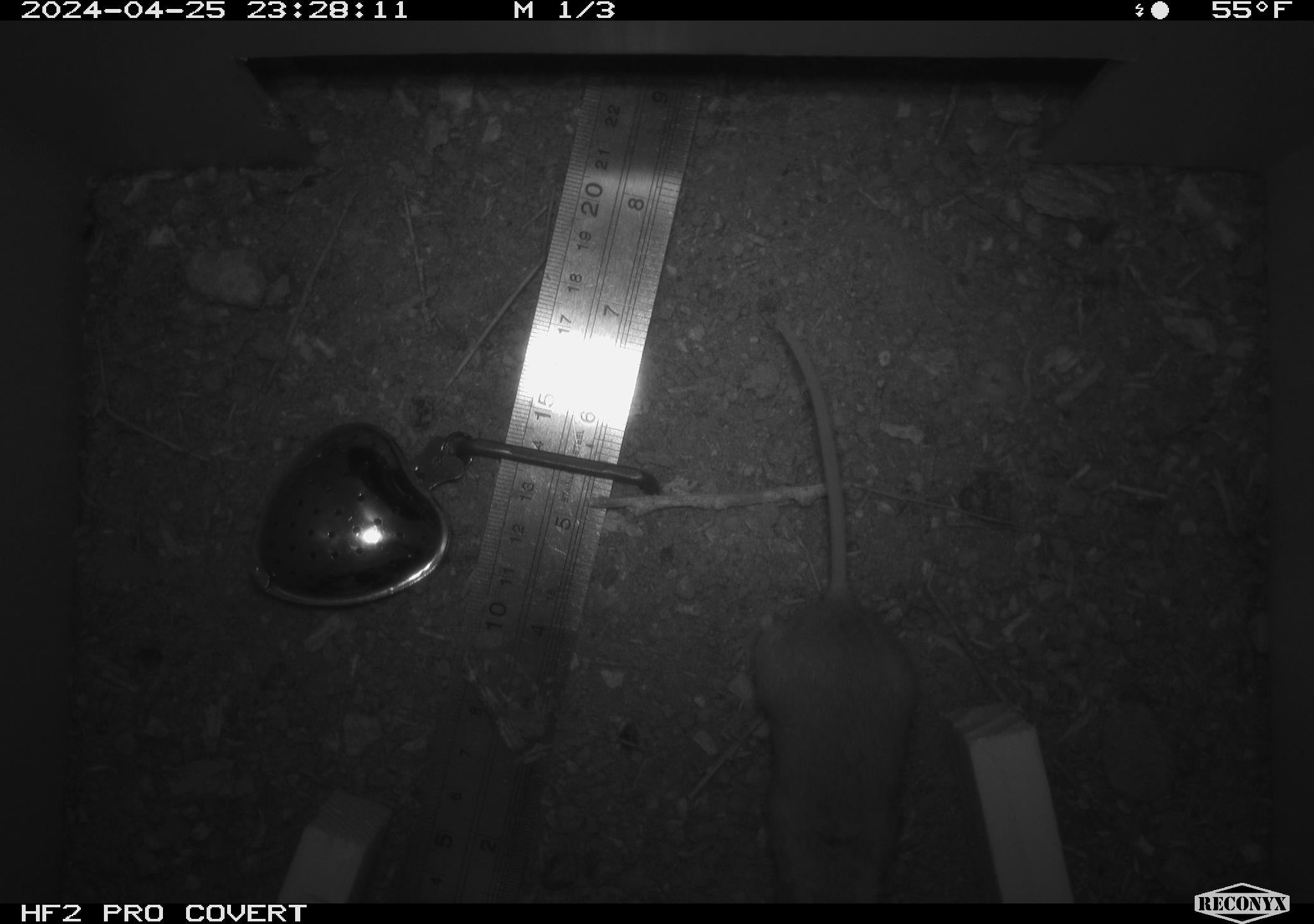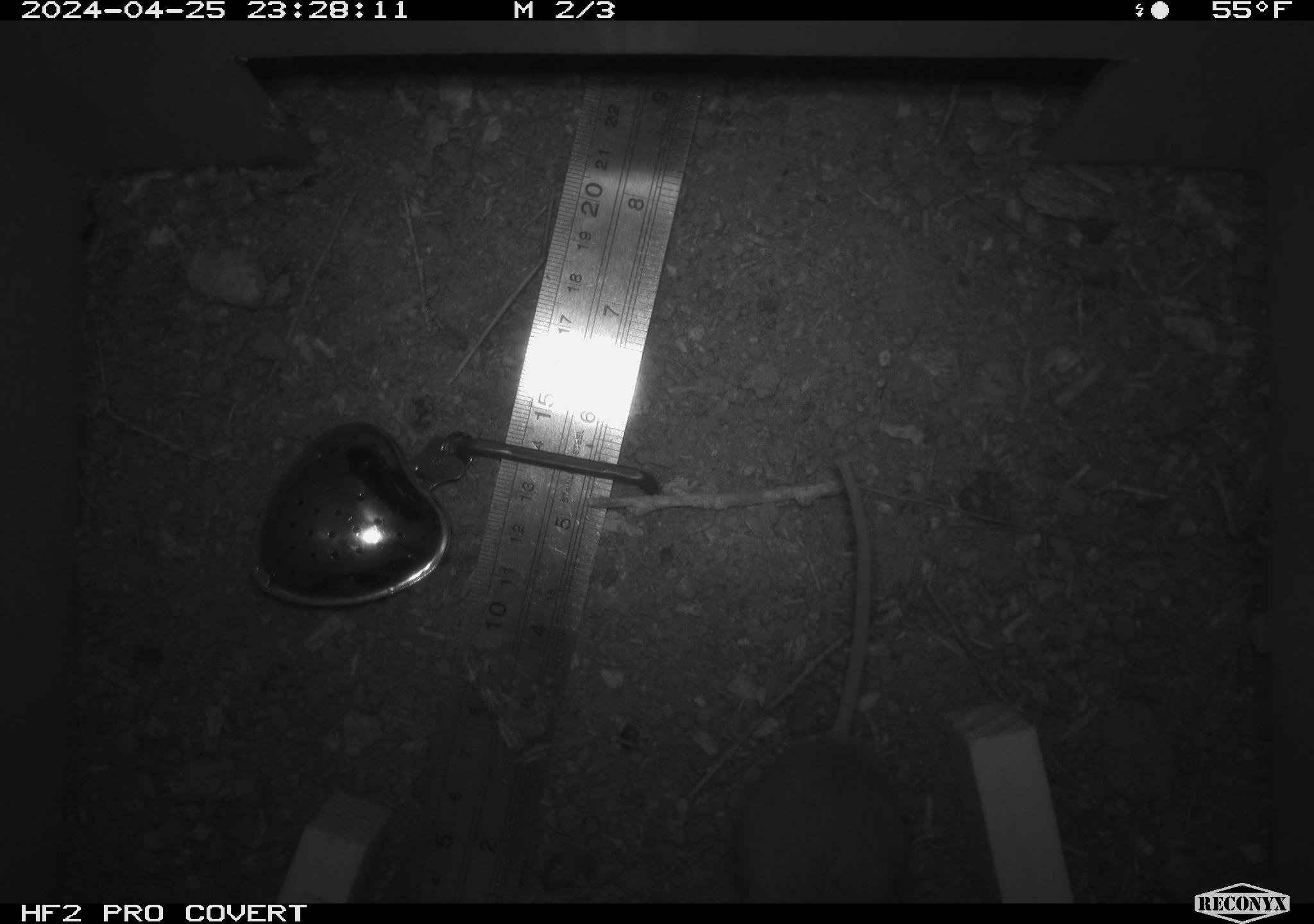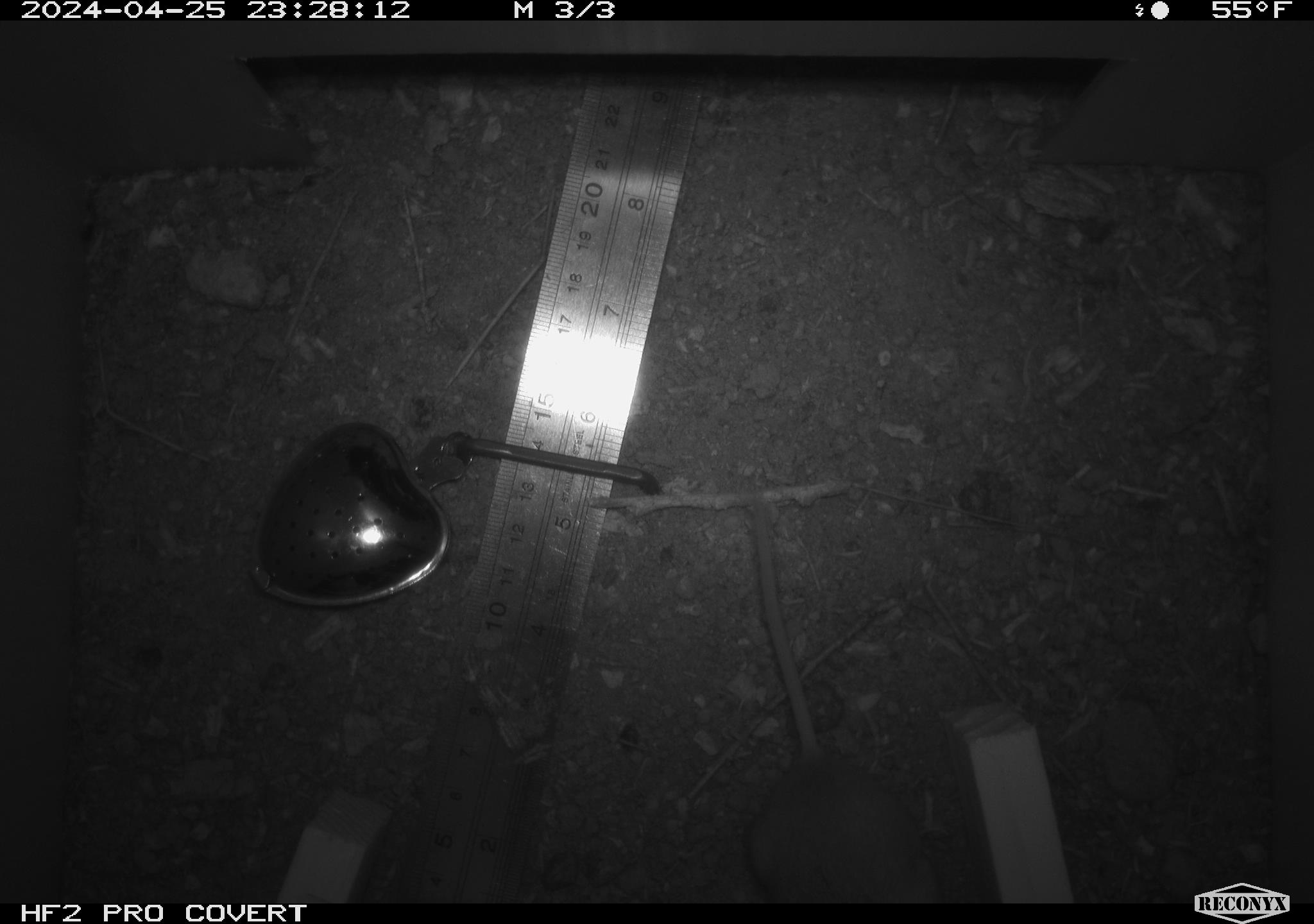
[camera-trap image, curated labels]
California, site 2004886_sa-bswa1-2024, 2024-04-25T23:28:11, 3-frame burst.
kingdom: Animalia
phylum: Chordata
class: Mammalia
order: Rodentia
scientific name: Rodentia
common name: mouse species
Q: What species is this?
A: Mouse species (Rodentia).